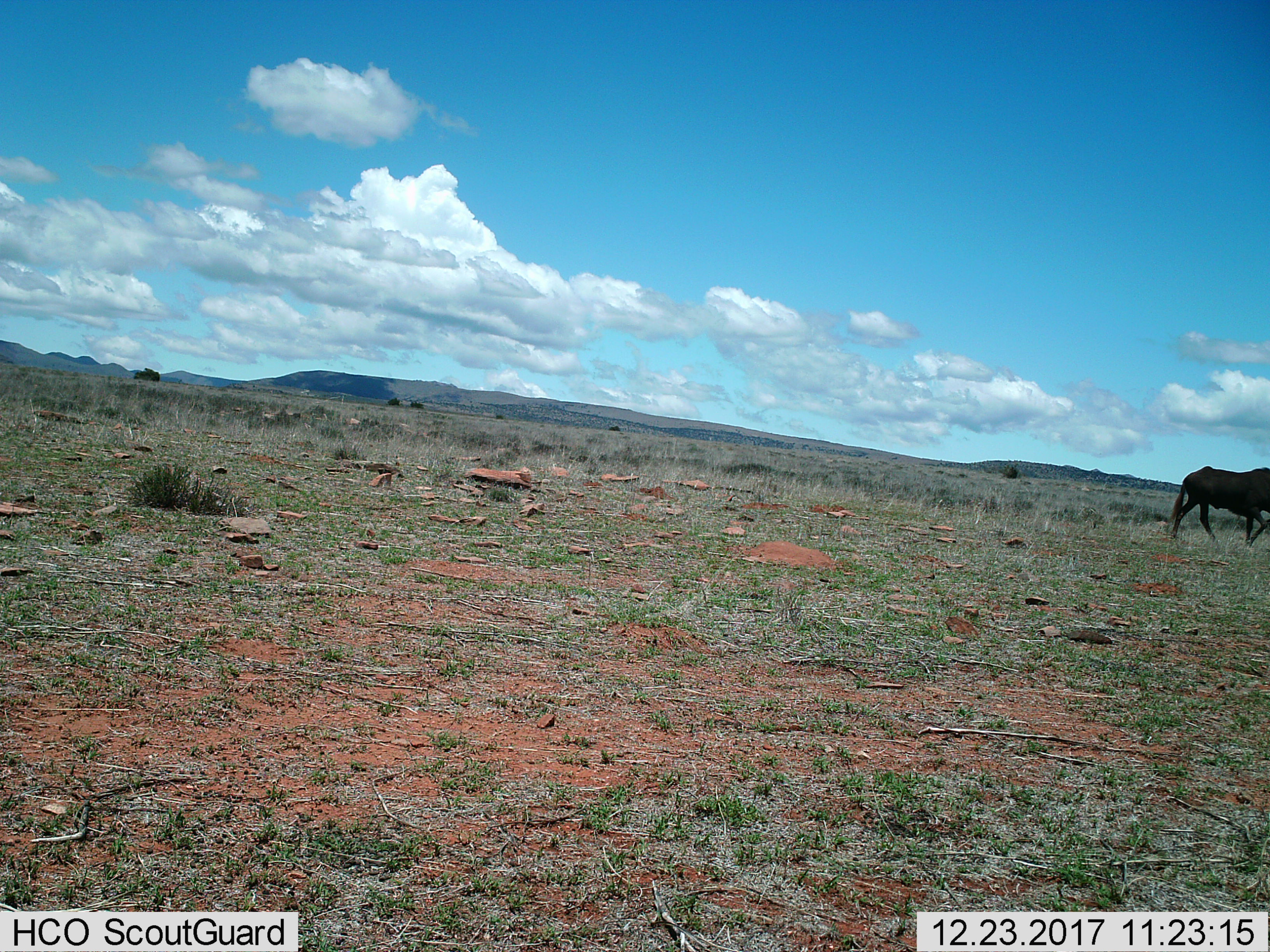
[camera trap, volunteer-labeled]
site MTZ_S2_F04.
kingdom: Animalia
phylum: Chordata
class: Mammalia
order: Artiodactyla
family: Bovidae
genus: Connochaetes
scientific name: Connochaetes gnou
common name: black wildebeest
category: wildebeestblack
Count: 1.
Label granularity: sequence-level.